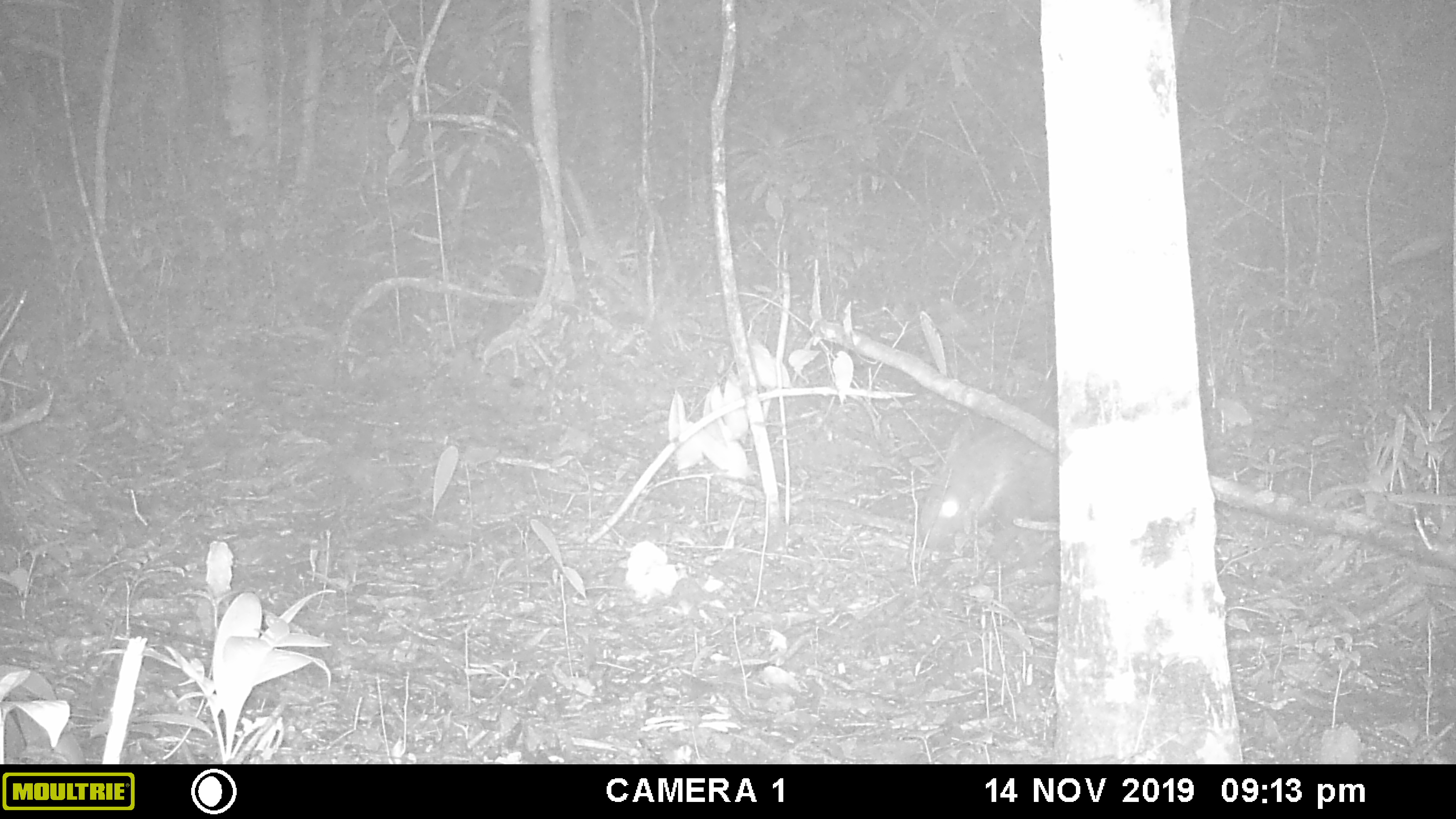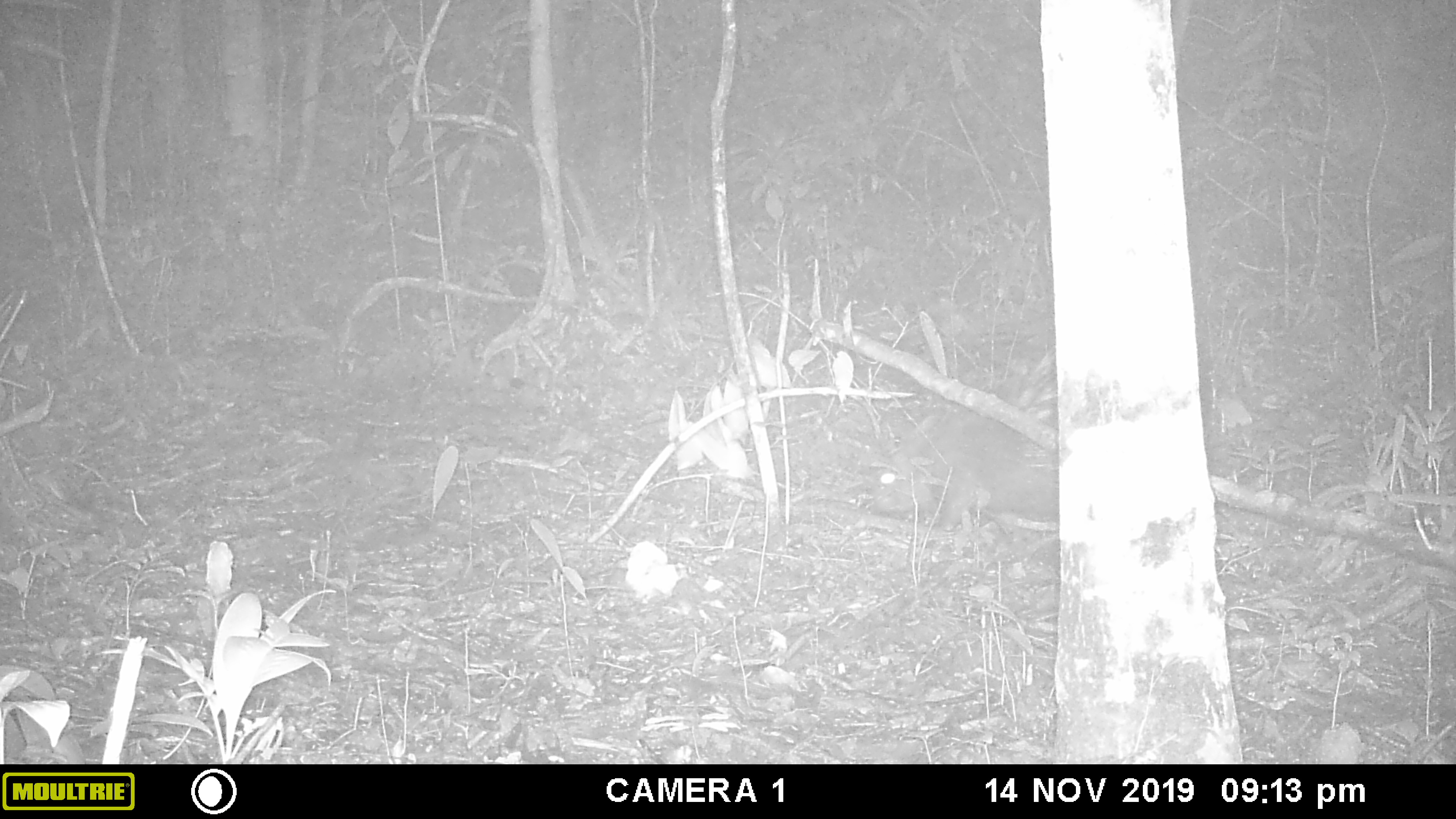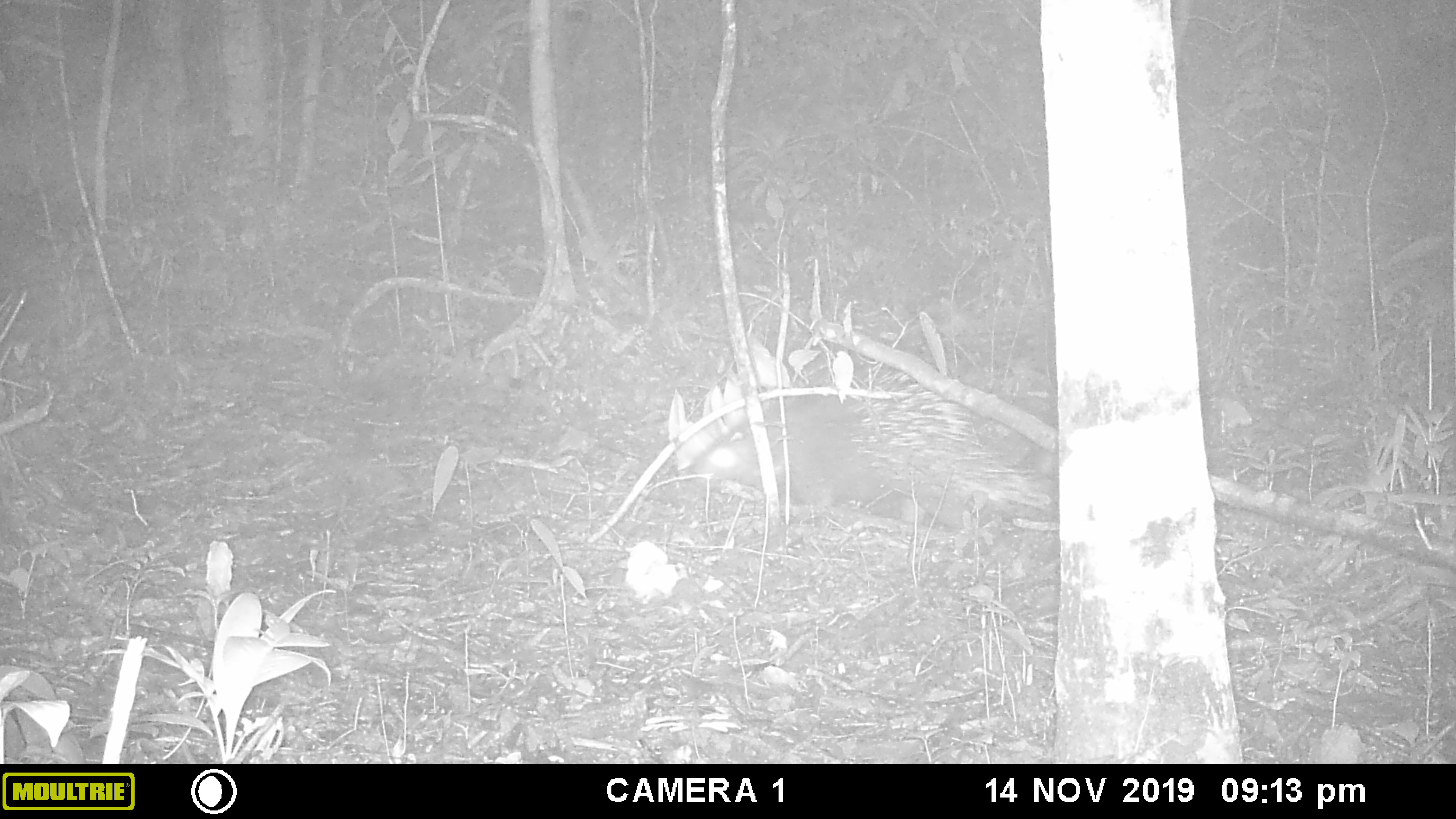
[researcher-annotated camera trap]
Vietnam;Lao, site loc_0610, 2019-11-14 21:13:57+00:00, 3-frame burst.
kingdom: Animalia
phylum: Chordata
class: Mammalia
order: Rodentia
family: Hystricidae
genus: Hystrix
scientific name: Hystrix brachyura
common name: malayan porcupine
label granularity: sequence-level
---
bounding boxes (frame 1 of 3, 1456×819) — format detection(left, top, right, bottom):
malayan porcupine: detection(918, 395, 1057, 559)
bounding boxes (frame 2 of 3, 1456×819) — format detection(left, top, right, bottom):
malayan porcupine: detection(868, 344, 1057, 531)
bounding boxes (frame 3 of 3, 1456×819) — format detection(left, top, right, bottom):
malayan porcupine: detection(690, 371, 1052, 537)